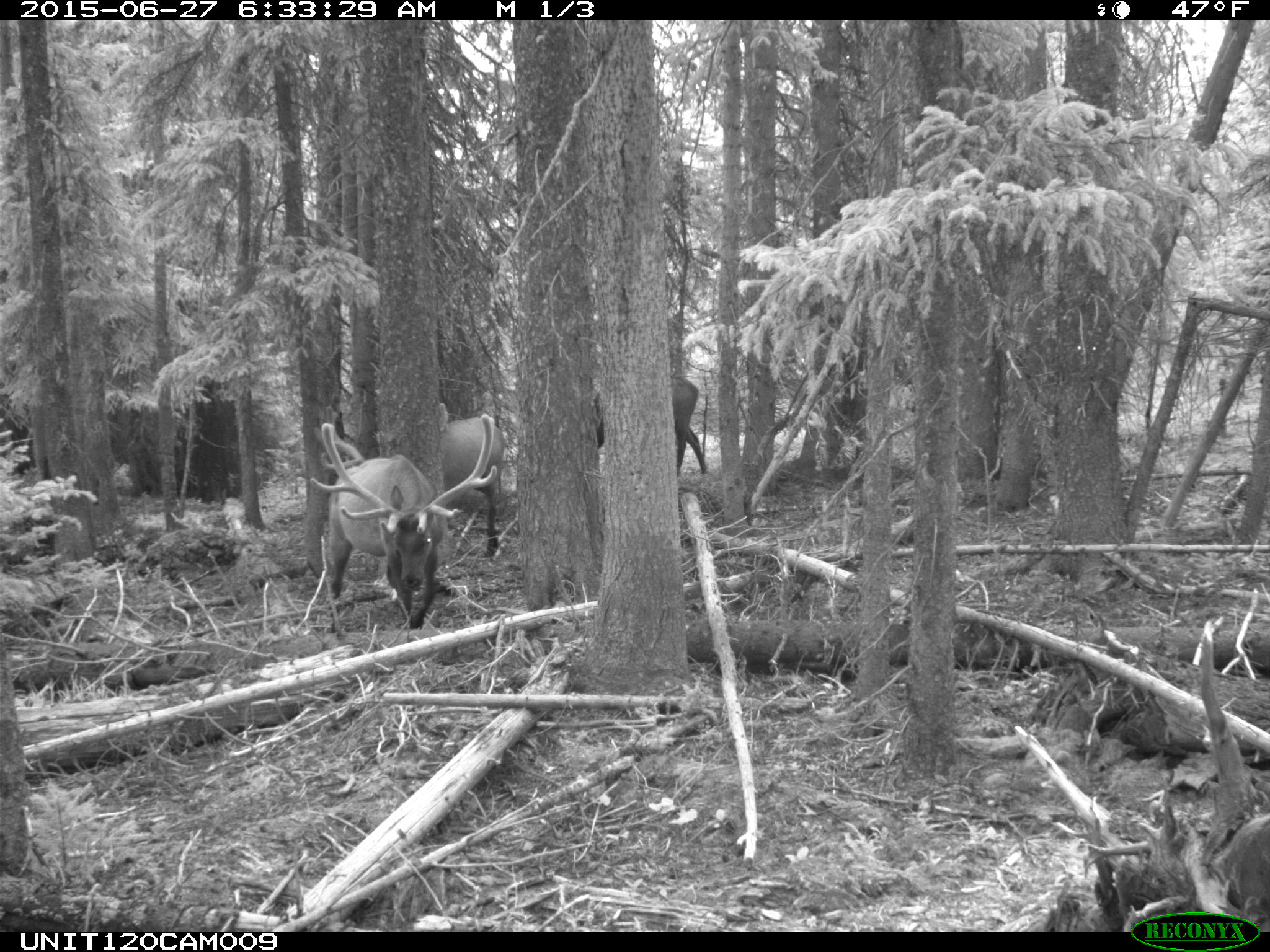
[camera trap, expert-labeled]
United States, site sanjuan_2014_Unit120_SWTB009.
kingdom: Animalia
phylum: Chordata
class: Mammalia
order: Artiodactyla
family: Cervidae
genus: Cervus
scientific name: Cervus elaphus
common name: red deer